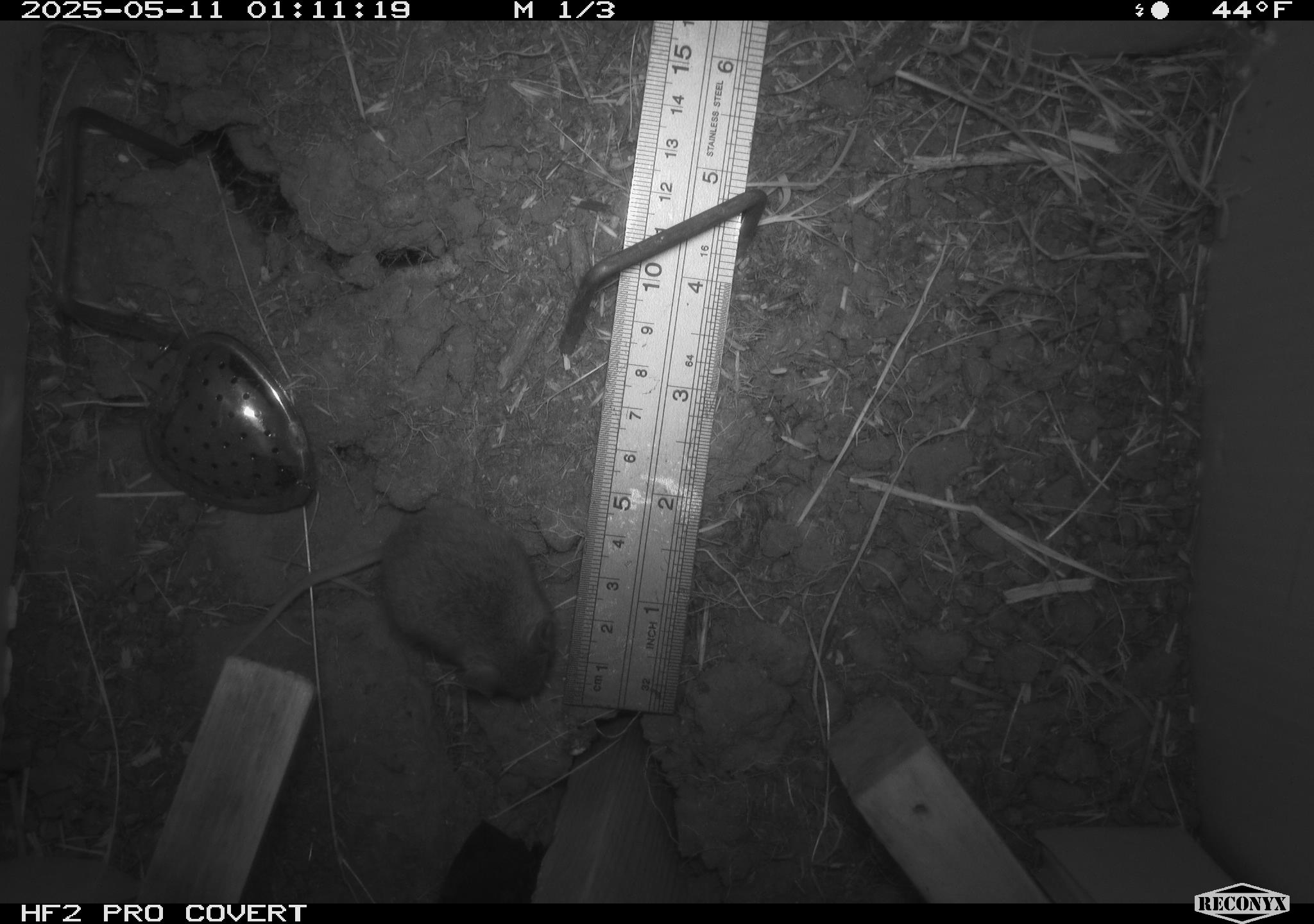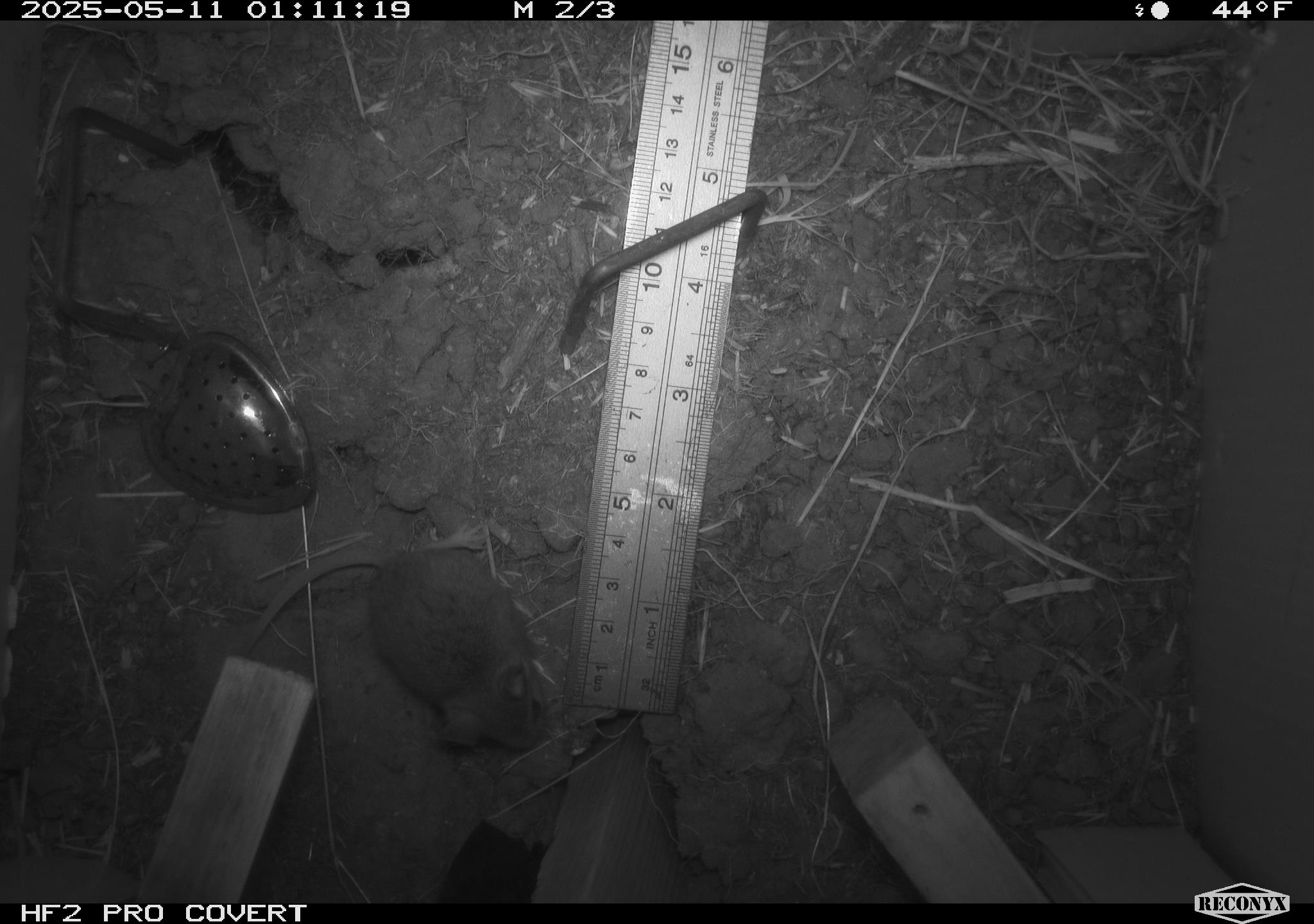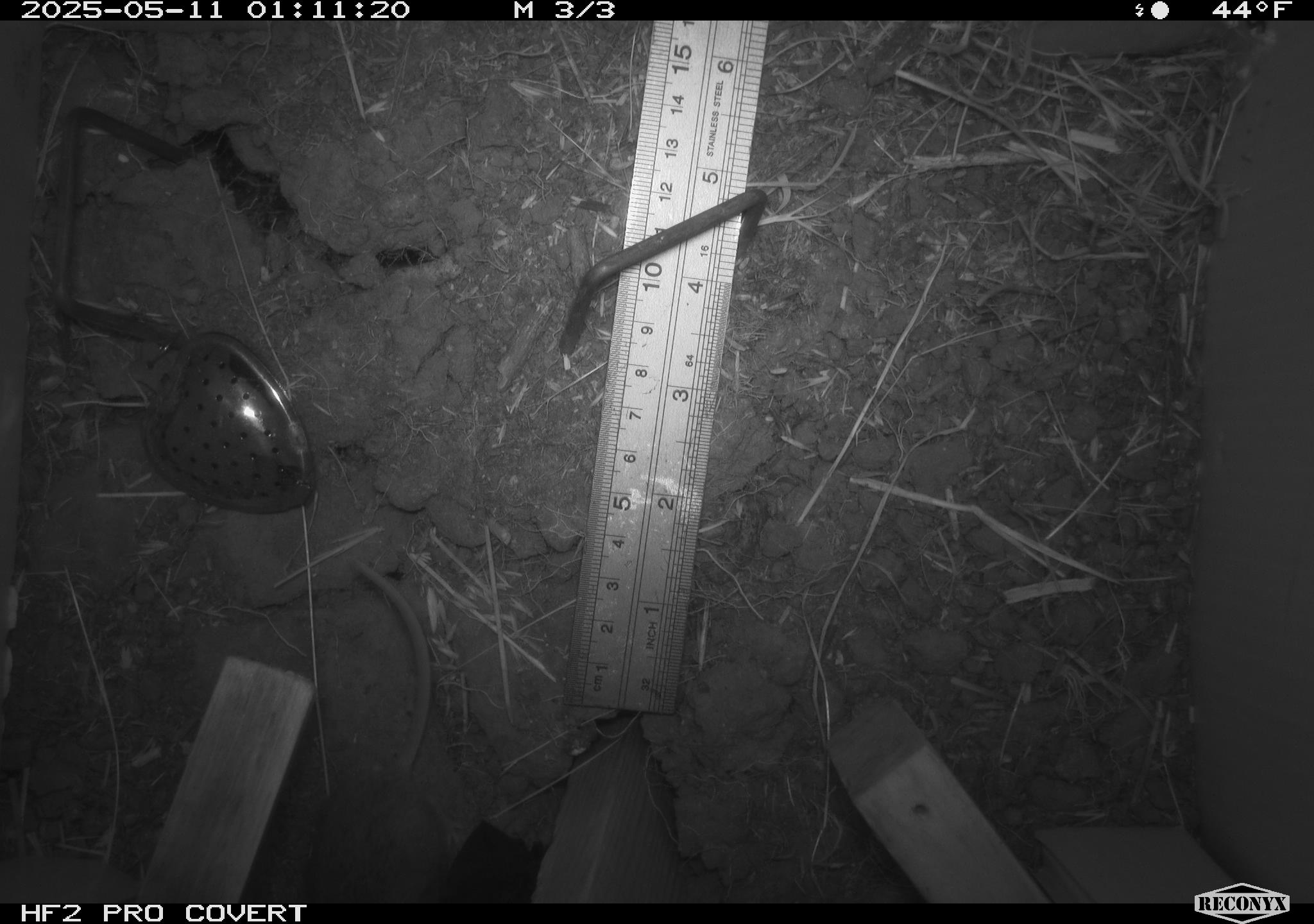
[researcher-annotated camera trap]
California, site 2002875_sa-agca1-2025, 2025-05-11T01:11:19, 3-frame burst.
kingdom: Animalia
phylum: Chordata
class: Mammalia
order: Rodentia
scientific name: Rodentia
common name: mouse species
Mouse species (Rodentia).